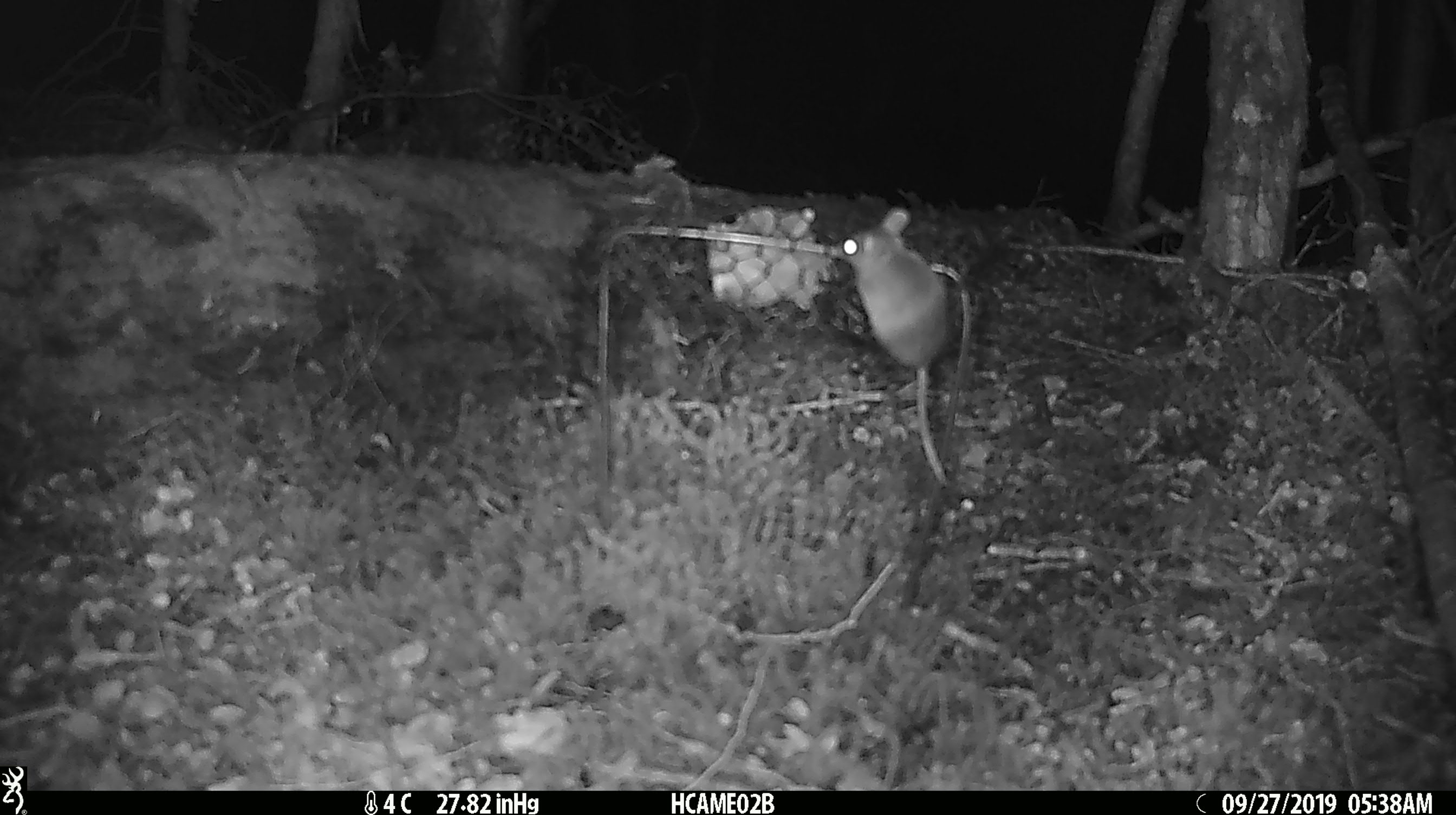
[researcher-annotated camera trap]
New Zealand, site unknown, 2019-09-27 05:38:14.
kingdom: Animalia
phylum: Chordata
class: Mammalia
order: Rodentia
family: Muridae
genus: Mus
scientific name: Mus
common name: mouse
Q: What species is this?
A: Mouse (Mus).